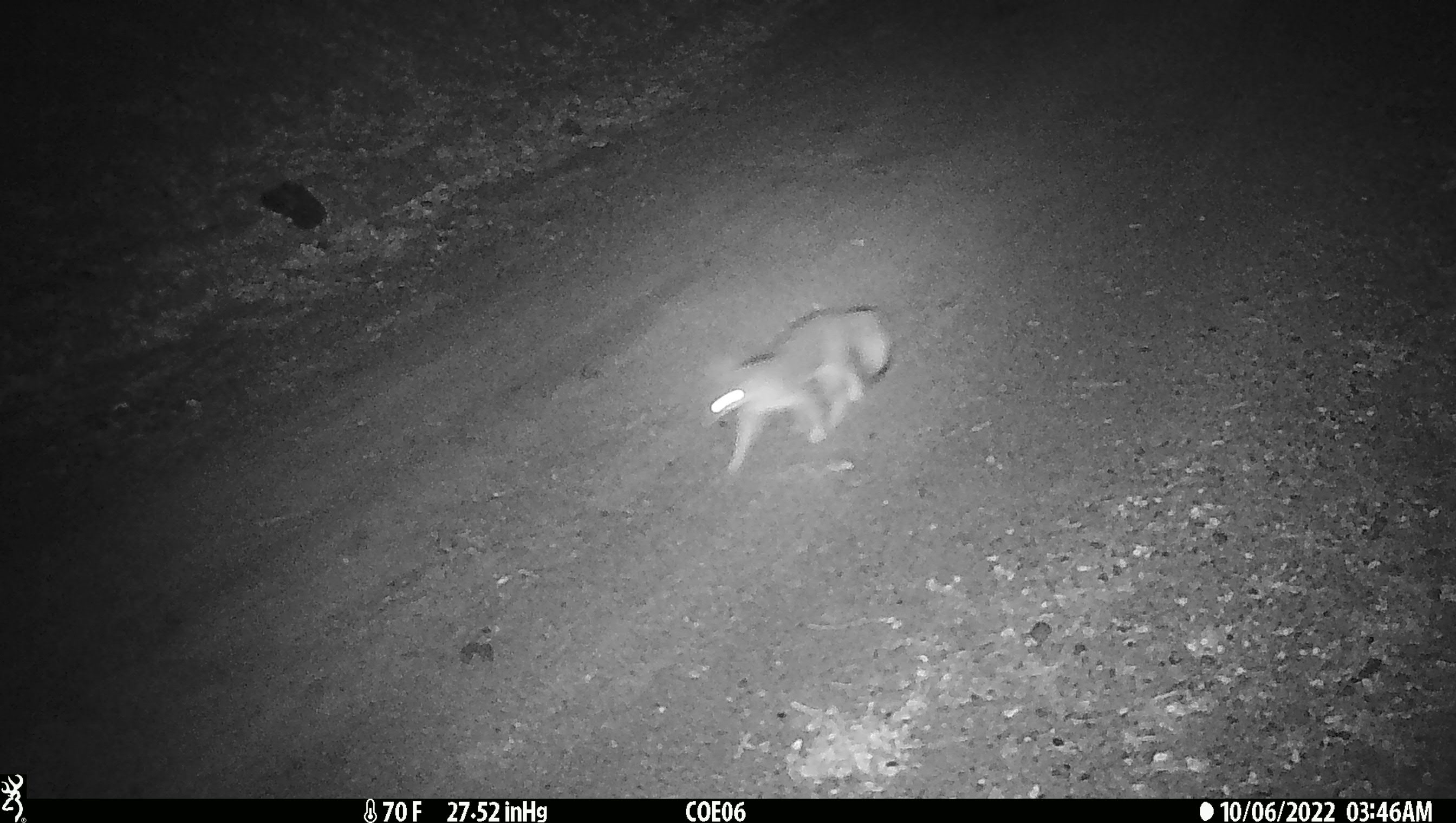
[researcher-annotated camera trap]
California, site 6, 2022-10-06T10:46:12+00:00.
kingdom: Animalia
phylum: Chordata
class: Mammalia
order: Carnivora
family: Canidae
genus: Urocyon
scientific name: Urocyon cinereoargenteus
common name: gray fox